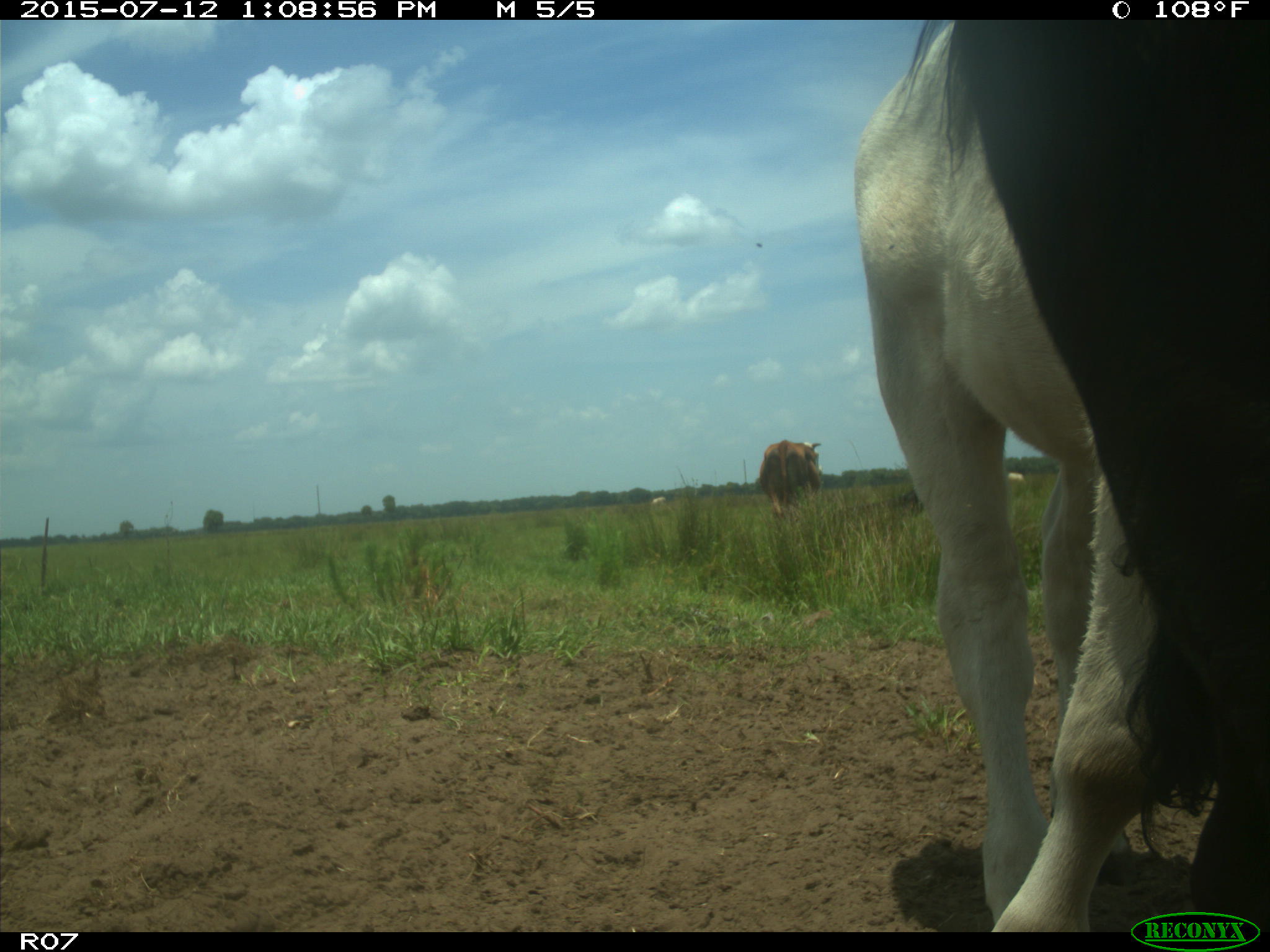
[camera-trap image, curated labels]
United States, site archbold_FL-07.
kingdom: Animalia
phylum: Chordata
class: Mammalia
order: Artiodactyla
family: Bovidae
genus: Bos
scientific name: Bos taurus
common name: domestic cow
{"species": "Bos taurus (domestic cow)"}